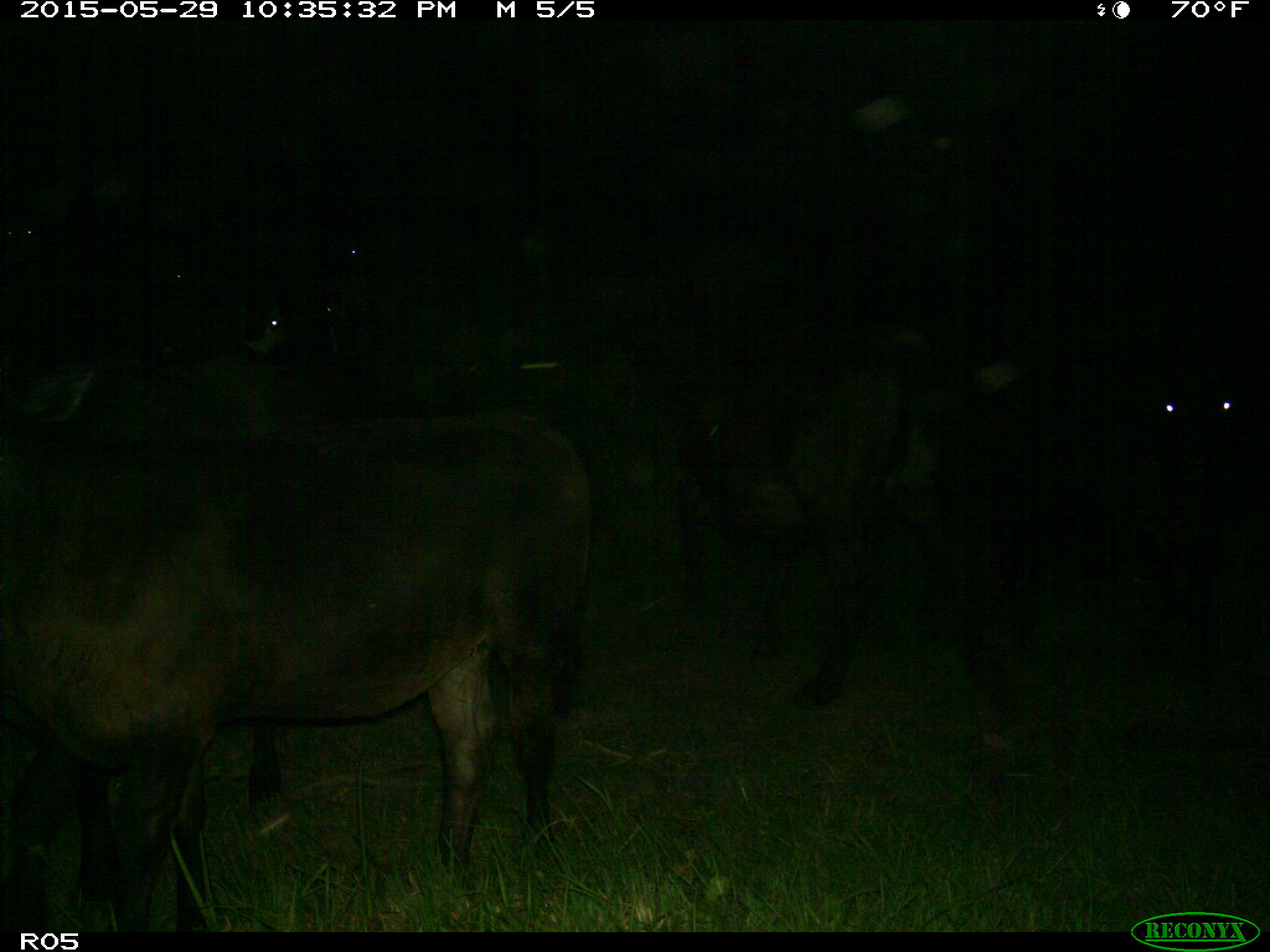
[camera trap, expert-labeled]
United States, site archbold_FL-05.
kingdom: Animalia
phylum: Chordata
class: Mammalia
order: Artiodactyla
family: Bovidae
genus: Bos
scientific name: Bos taurus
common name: domestic cow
Bos taurus (domestic cow).